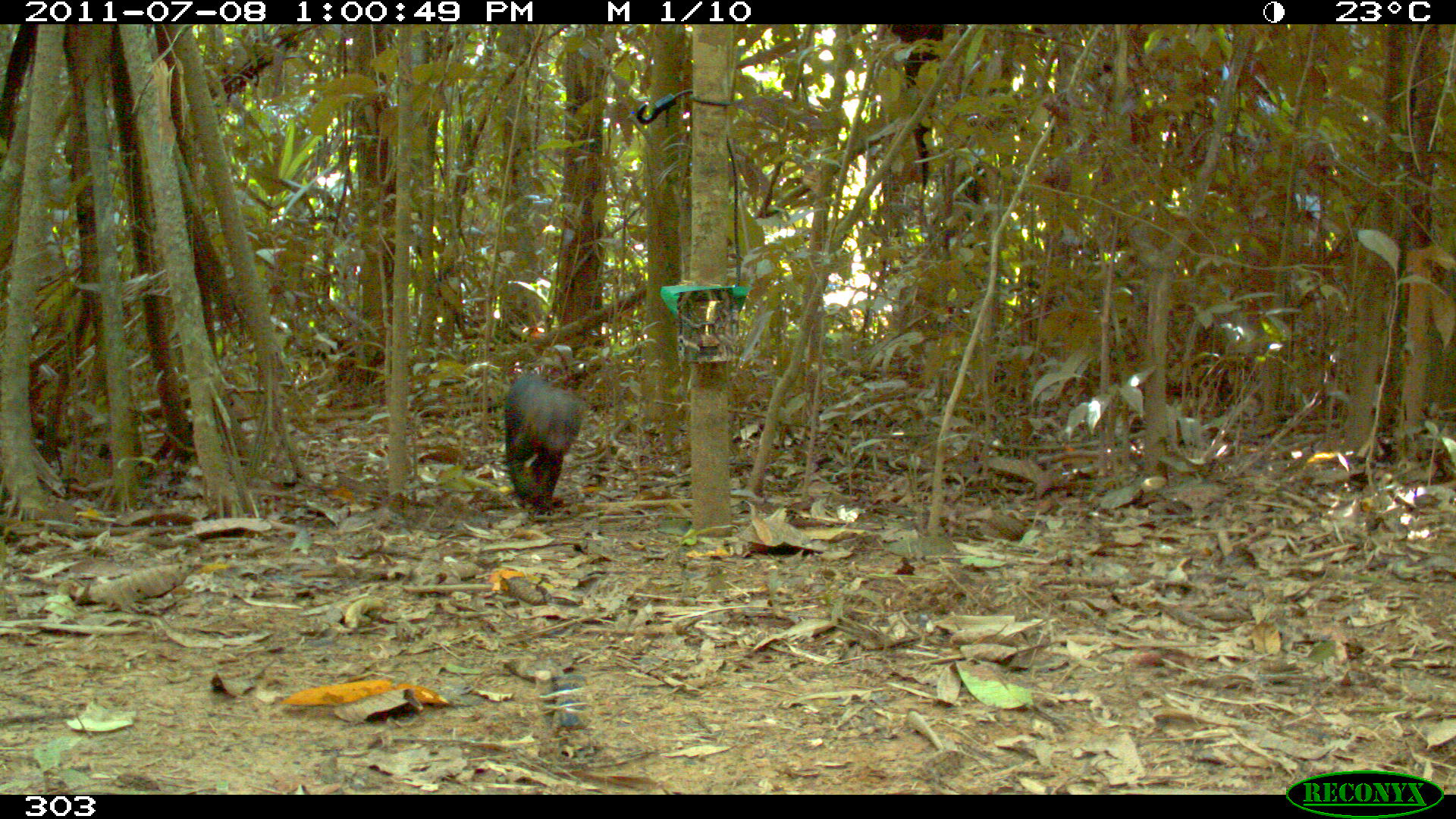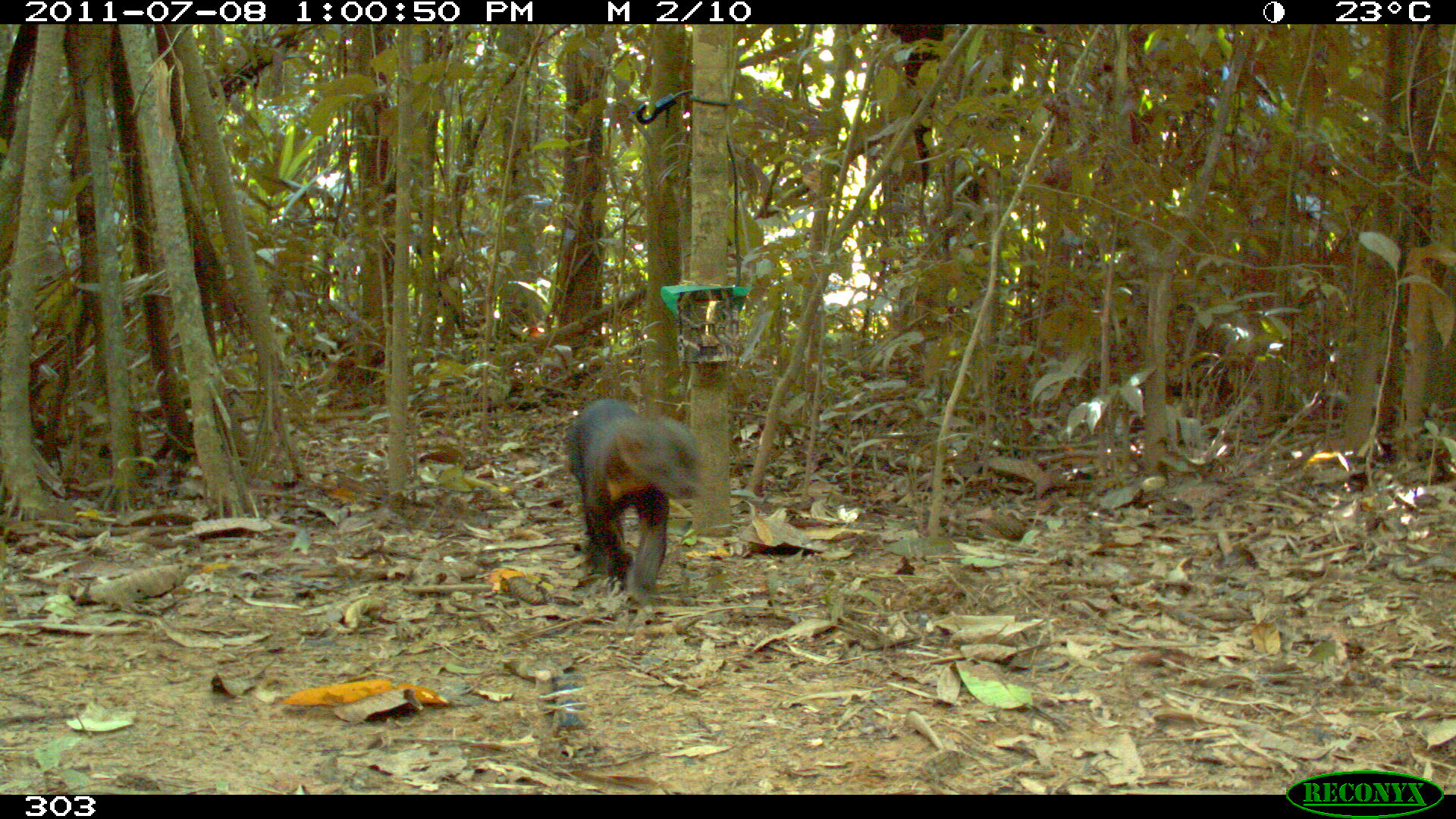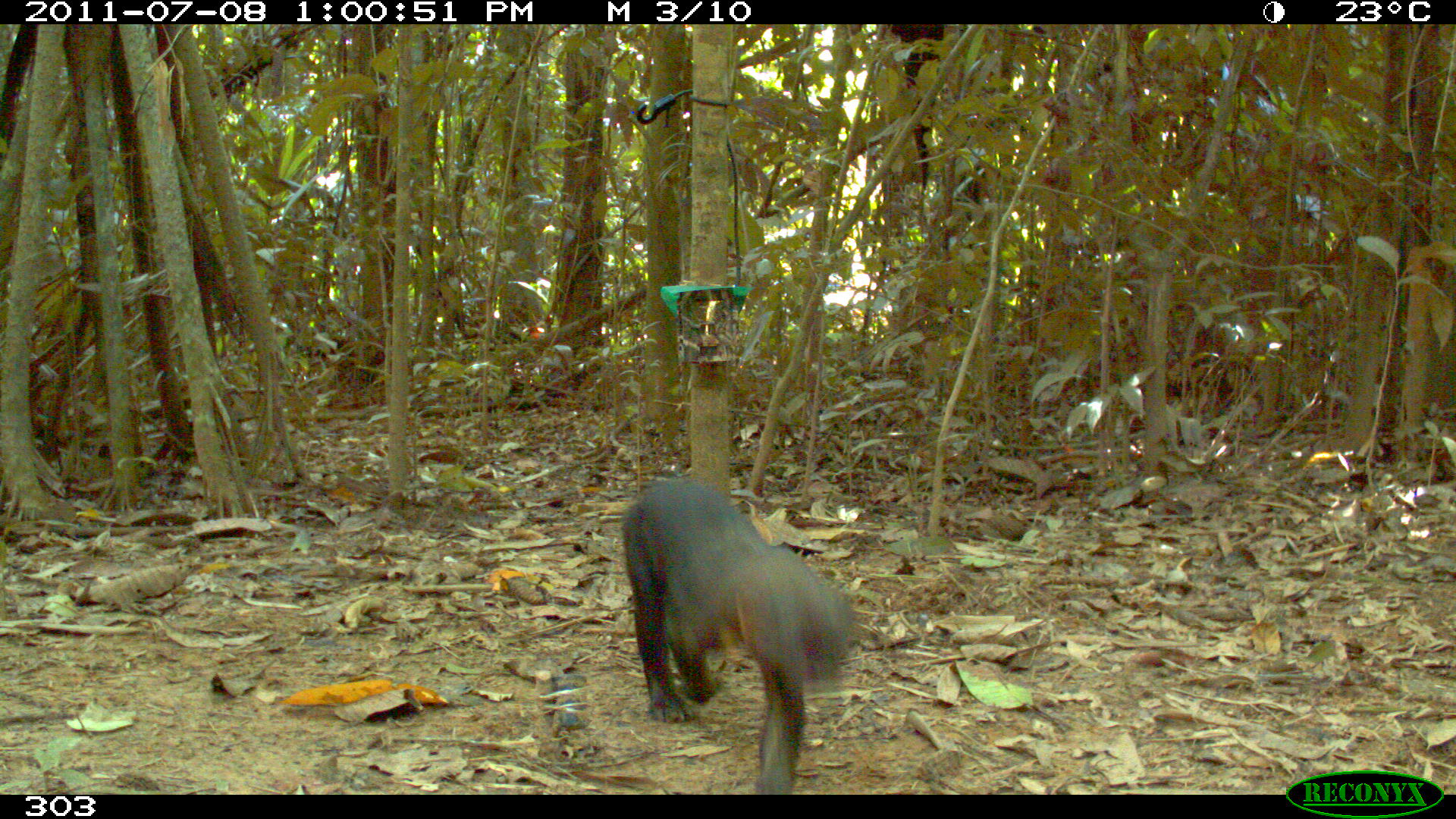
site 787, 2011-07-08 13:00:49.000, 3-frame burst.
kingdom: Animalia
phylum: Chordata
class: Mammalia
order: Carnivora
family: Mustelidae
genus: Eira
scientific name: Eira barbara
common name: tayra